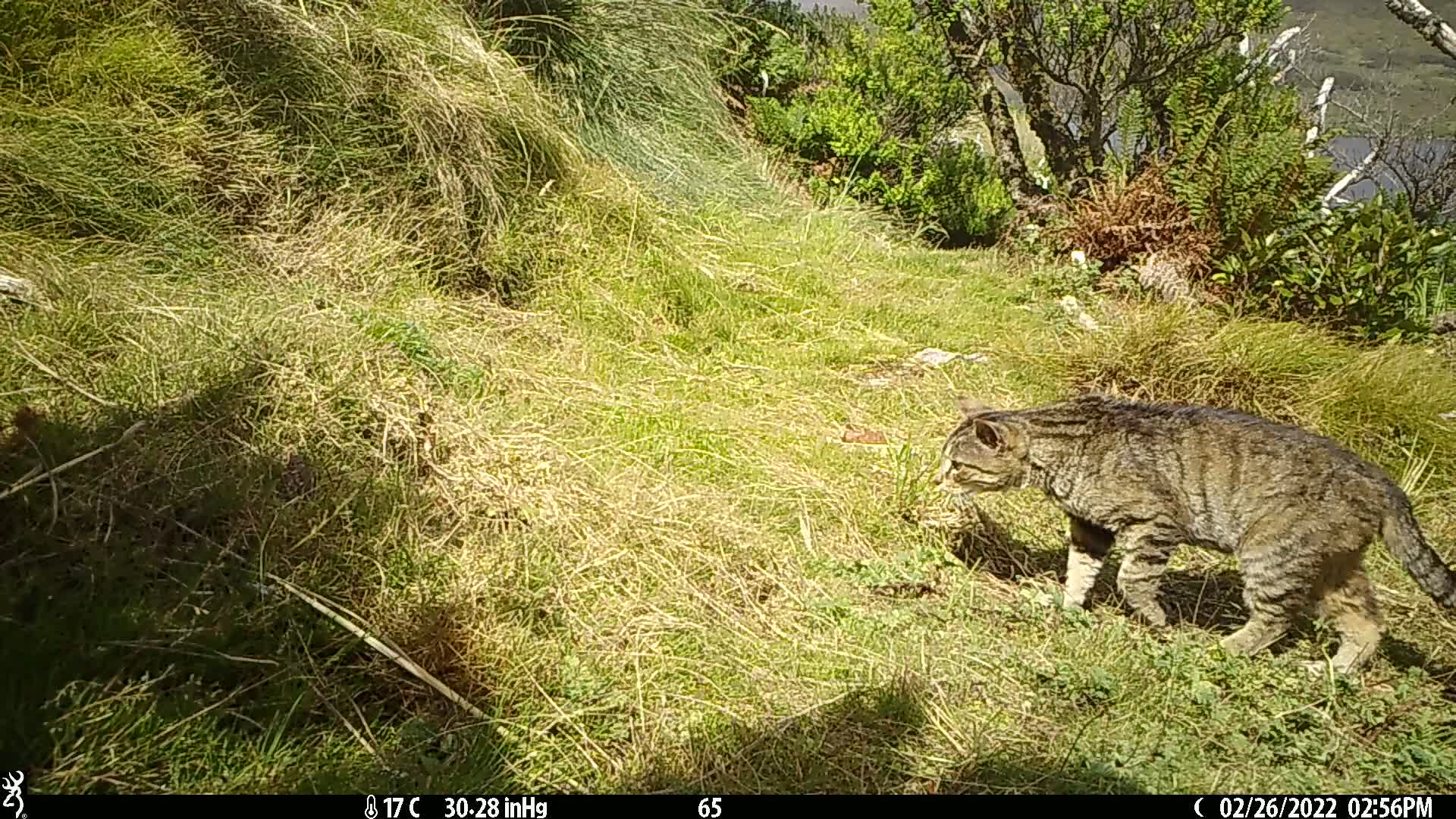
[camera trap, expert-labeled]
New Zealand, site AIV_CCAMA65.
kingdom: Animalia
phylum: Chordata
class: Mammalia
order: Carnivora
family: Felidae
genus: Felis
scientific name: Felis catus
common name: domestic cat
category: cat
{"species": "cat (domestic cat) (Felis catus)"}